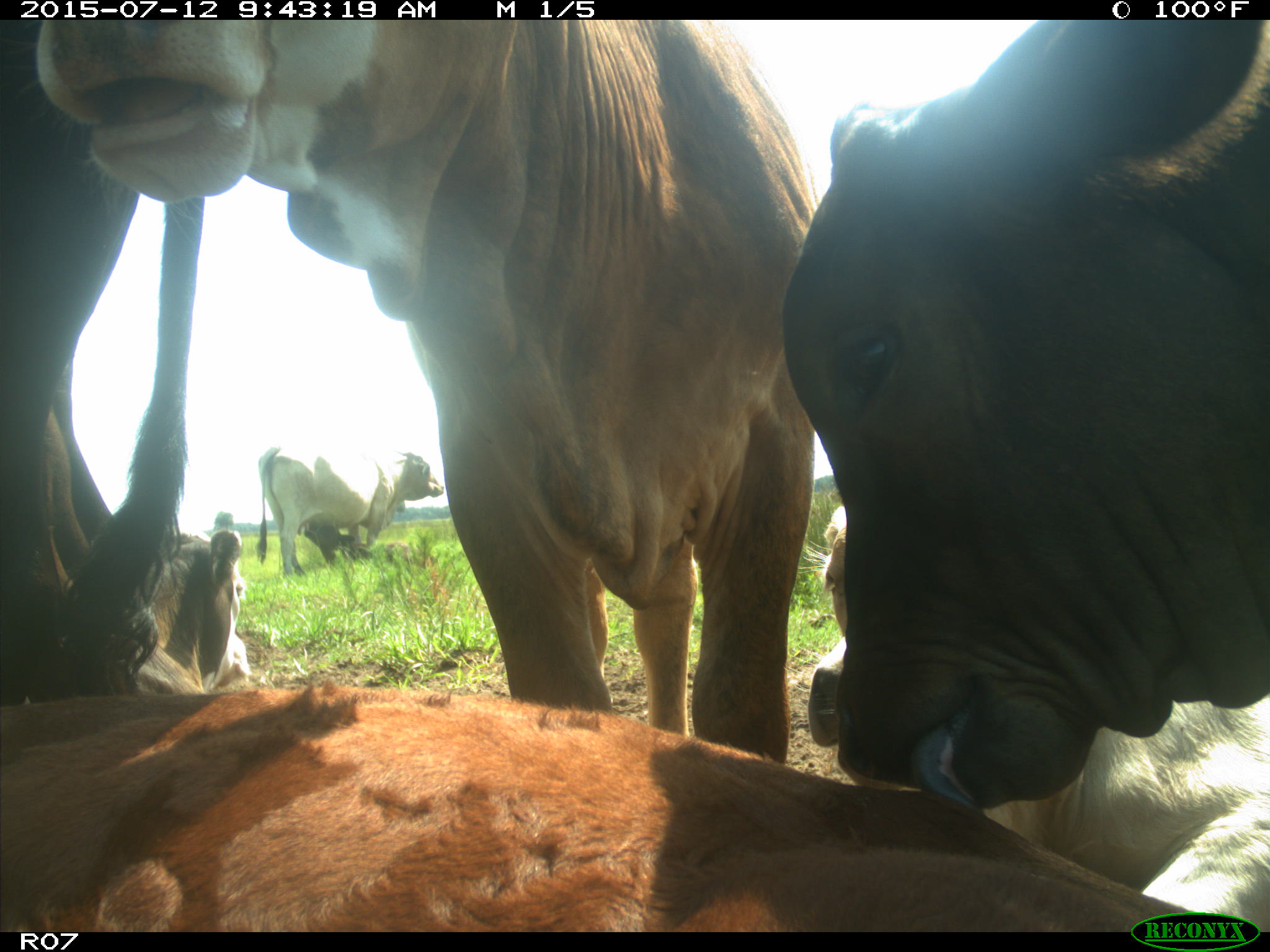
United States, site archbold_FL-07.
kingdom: Animalia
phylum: Chordata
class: Mammalia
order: Artiodactyla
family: Bovidae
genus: Bos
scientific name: Bos taurus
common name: domestic cow